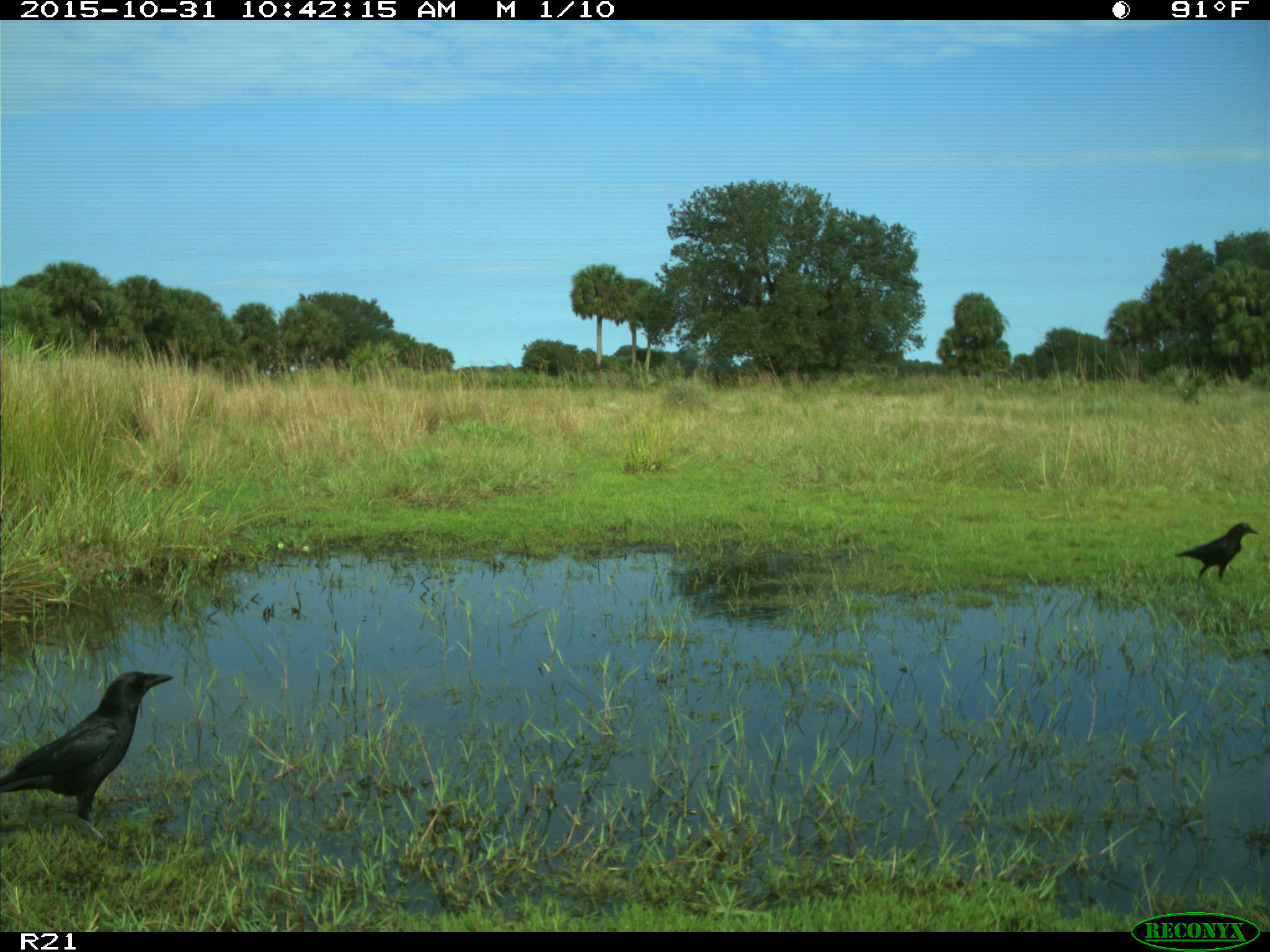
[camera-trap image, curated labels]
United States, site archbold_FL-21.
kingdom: Animalia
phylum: Chordata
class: Aves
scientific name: Aves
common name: birds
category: unidentified bird